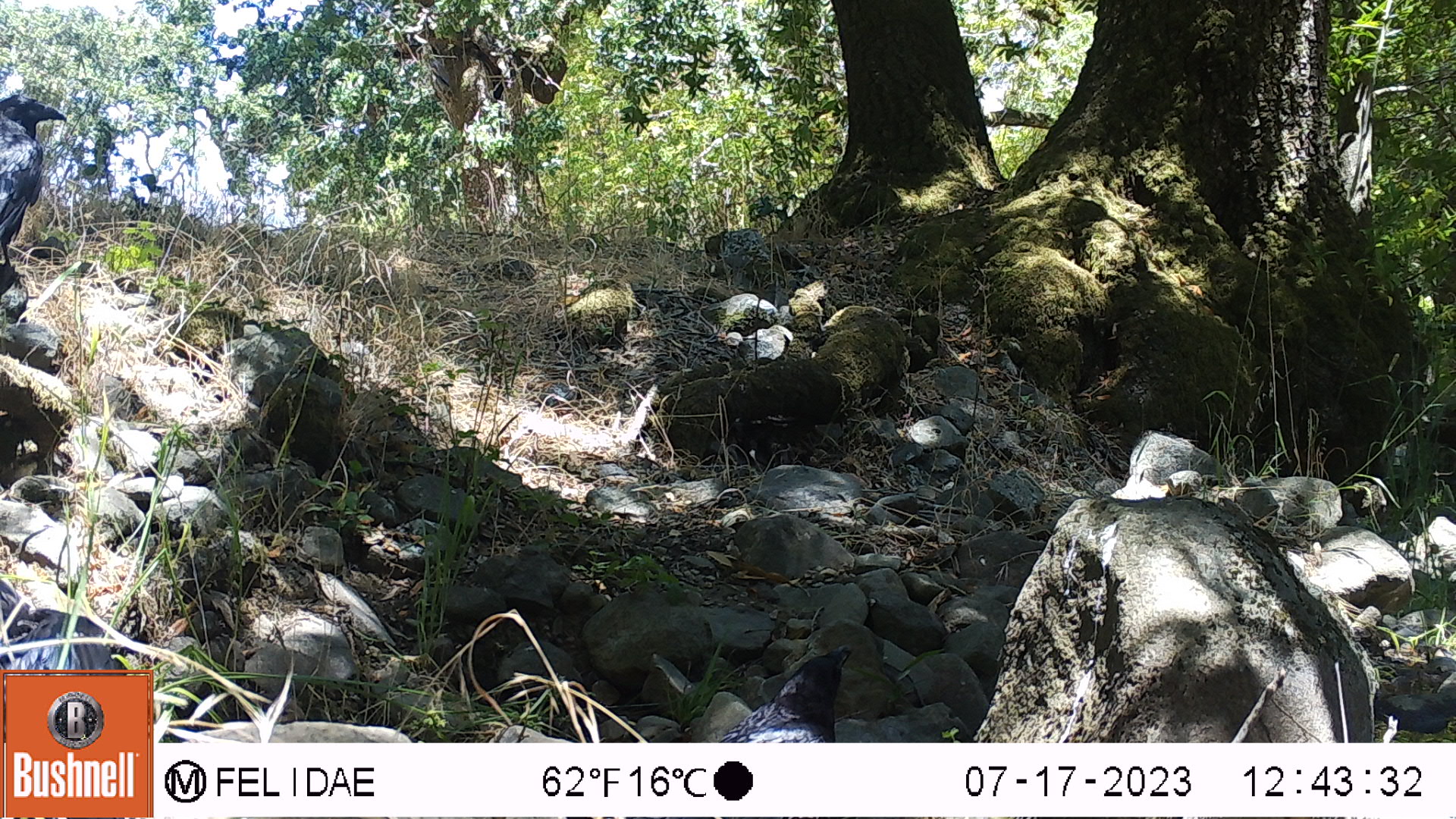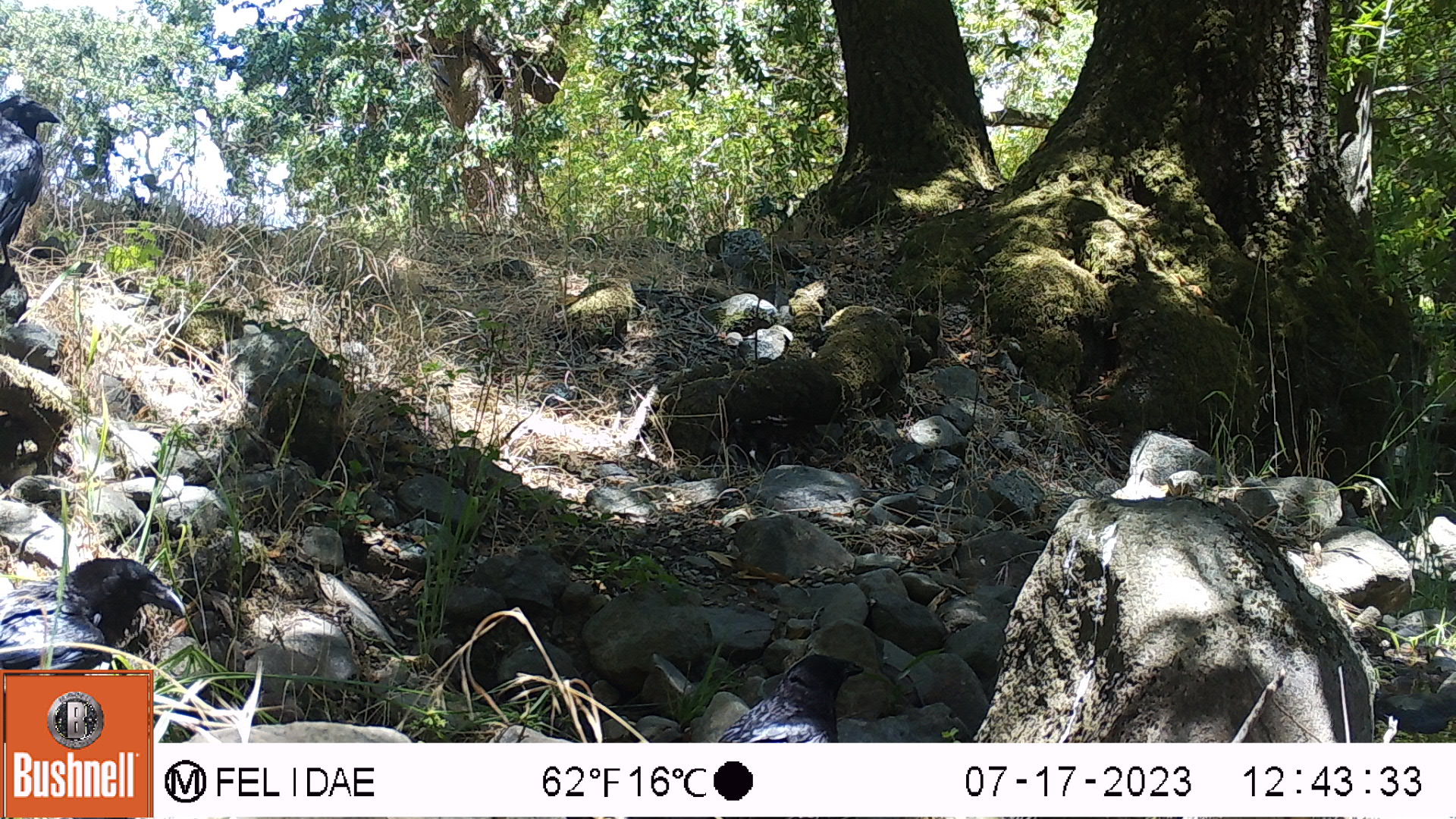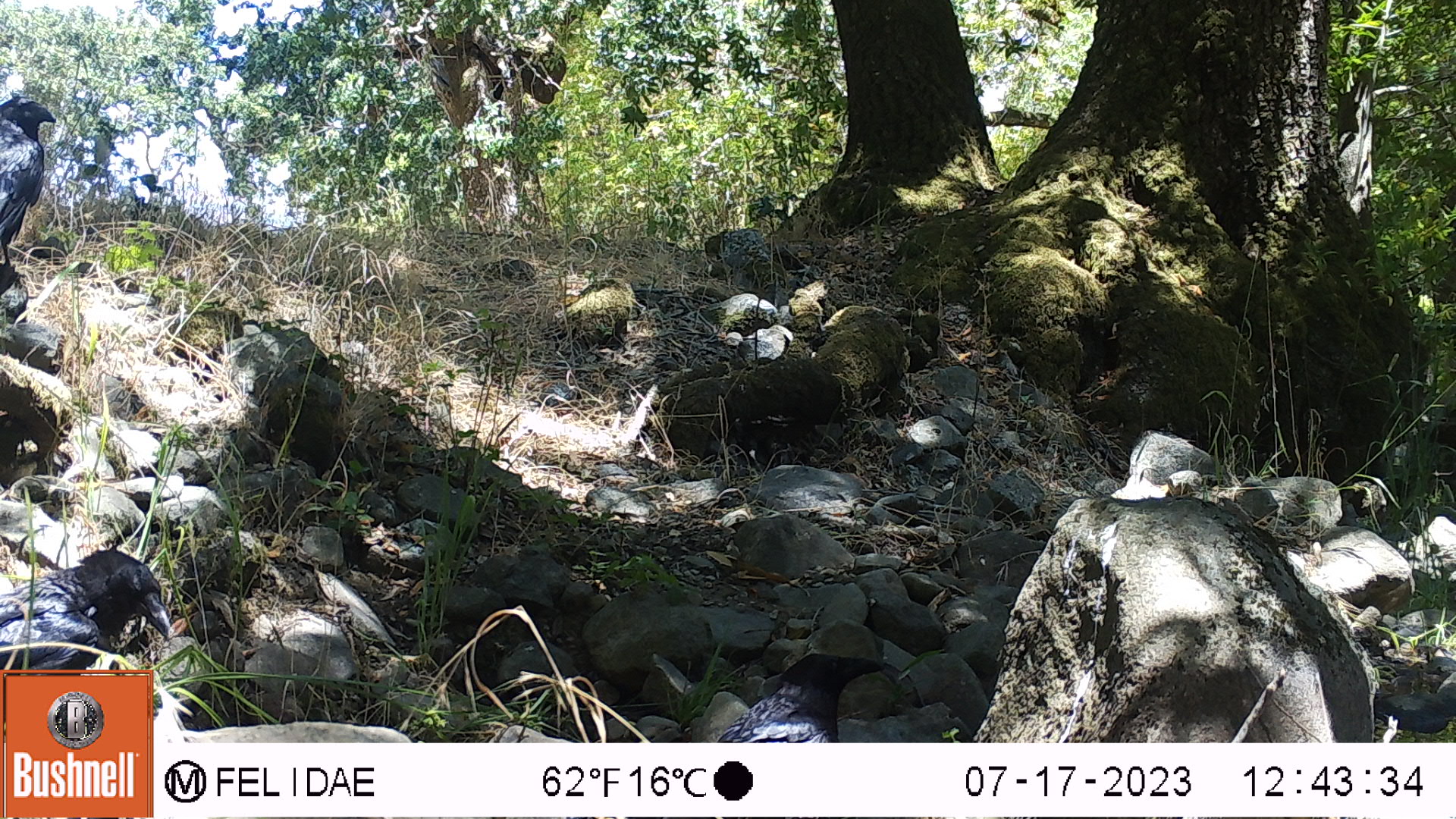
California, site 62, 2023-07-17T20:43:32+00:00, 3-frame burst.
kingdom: Animalia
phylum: Chordata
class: Aves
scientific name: Aves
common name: bird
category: unknown bird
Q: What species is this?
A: Unknown bird (bird) (Aves).